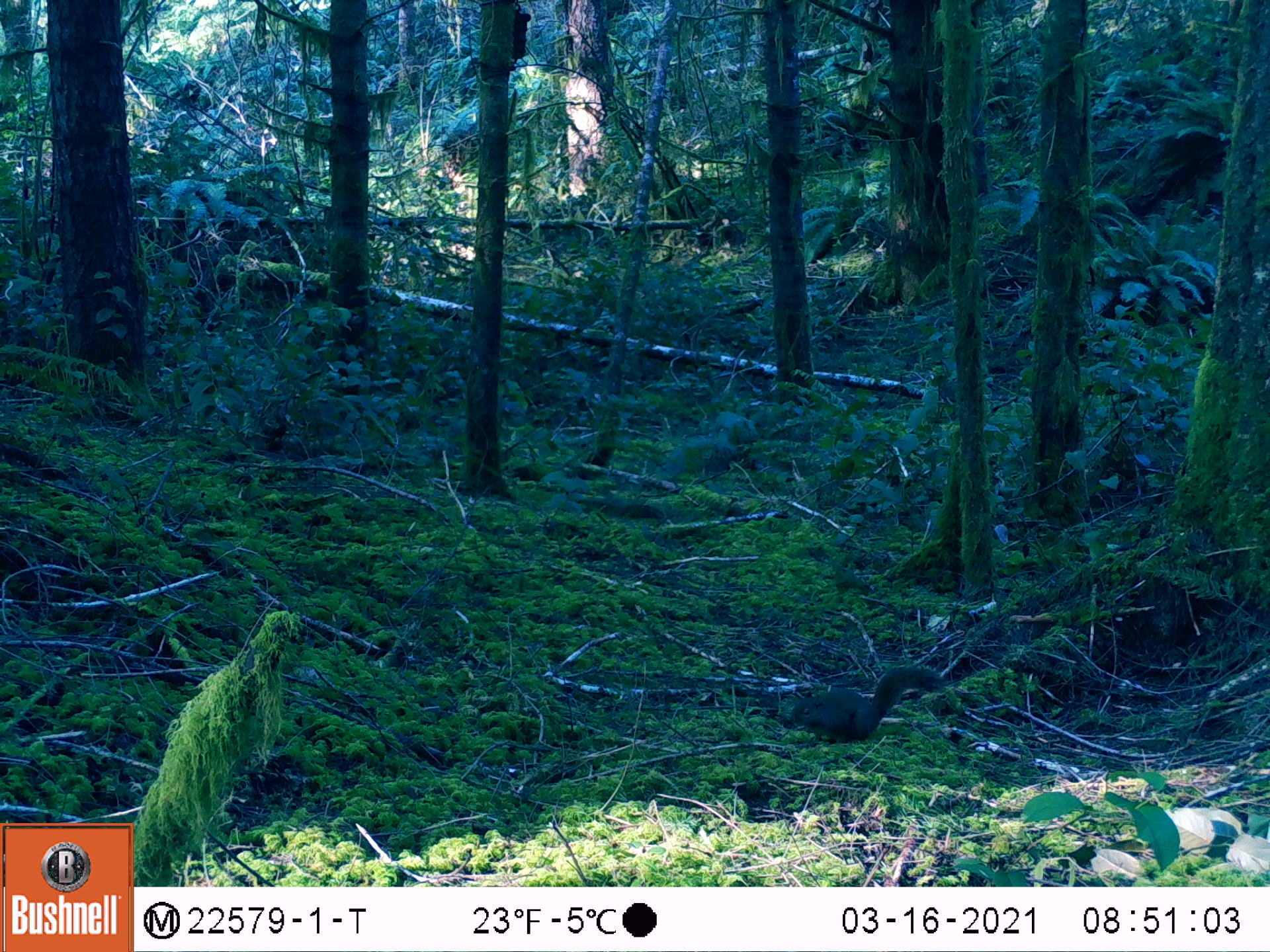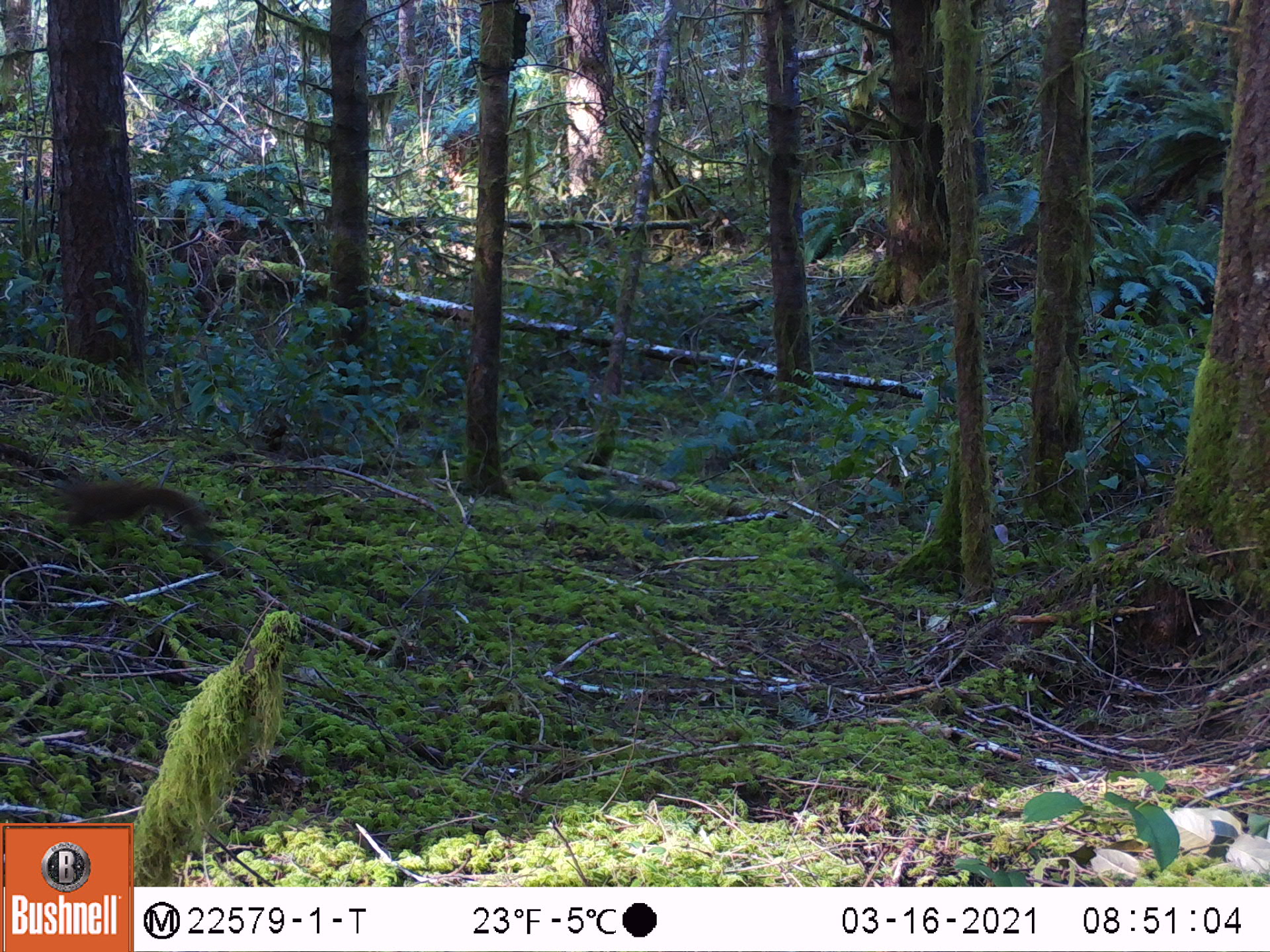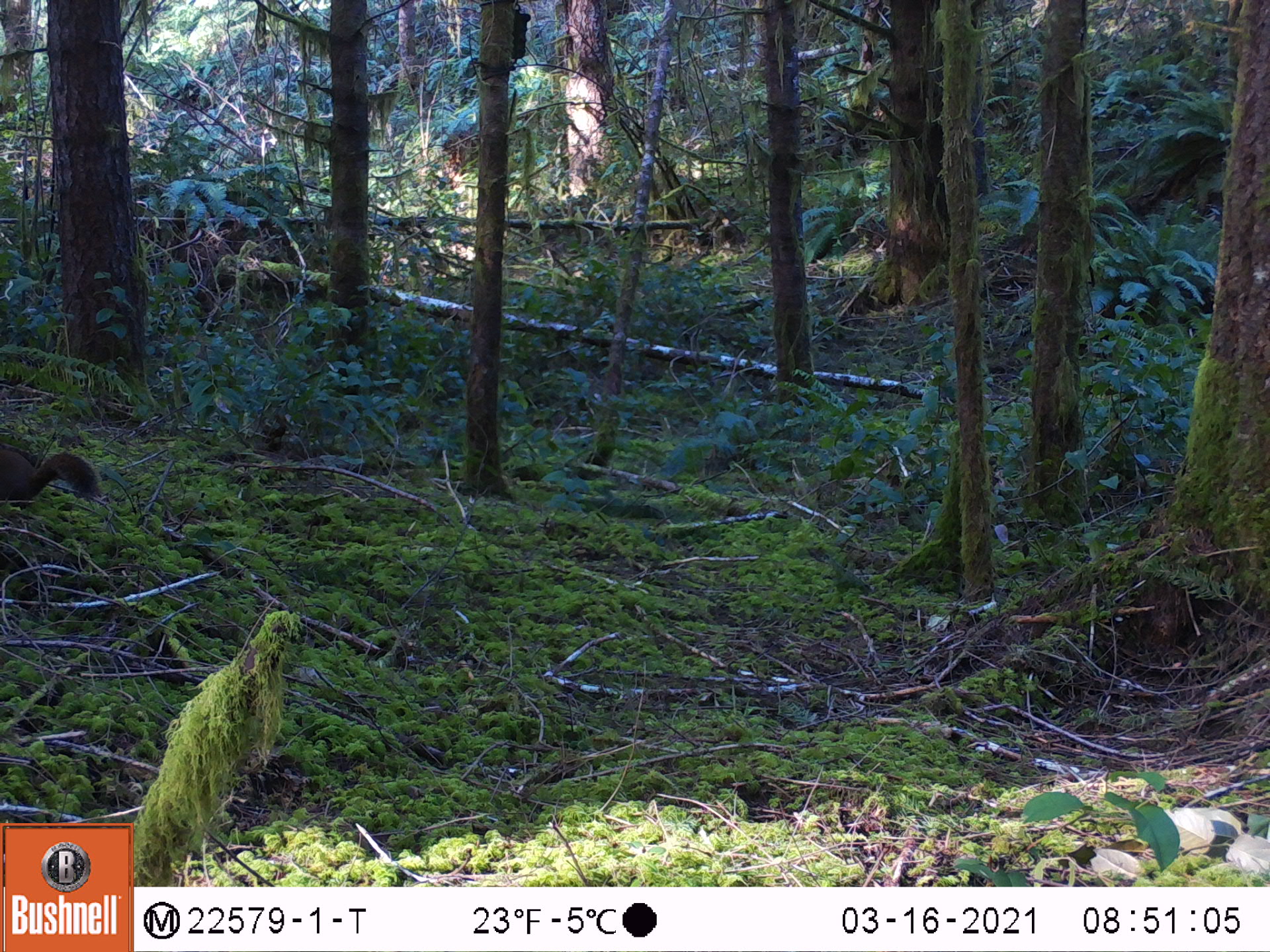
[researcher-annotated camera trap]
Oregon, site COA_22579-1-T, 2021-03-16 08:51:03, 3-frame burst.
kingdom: Animalia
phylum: Chordata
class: Mammalia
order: Rodentia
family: Sciuridae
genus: Tamiasciurus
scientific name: Tamiasciurus douglasii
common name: douglas squirrel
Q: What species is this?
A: Douglas squirrel (Tamiasciurus douglasii).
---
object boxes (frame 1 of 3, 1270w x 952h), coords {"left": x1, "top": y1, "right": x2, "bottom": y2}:
douglas squirrel: {"left": 784, "top": 660, "right": 945, "bottom": 750}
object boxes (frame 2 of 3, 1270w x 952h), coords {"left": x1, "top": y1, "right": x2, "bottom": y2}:
douglas squirrel: {"left": 56, "top": 471, "right": 202, "bottom": 546}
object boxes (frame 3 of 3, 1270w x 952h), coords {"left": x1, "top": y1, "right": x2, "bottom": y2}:
douglas squirrel: {"left": 0, "top": 439, "right": 104, "bottom": 517}